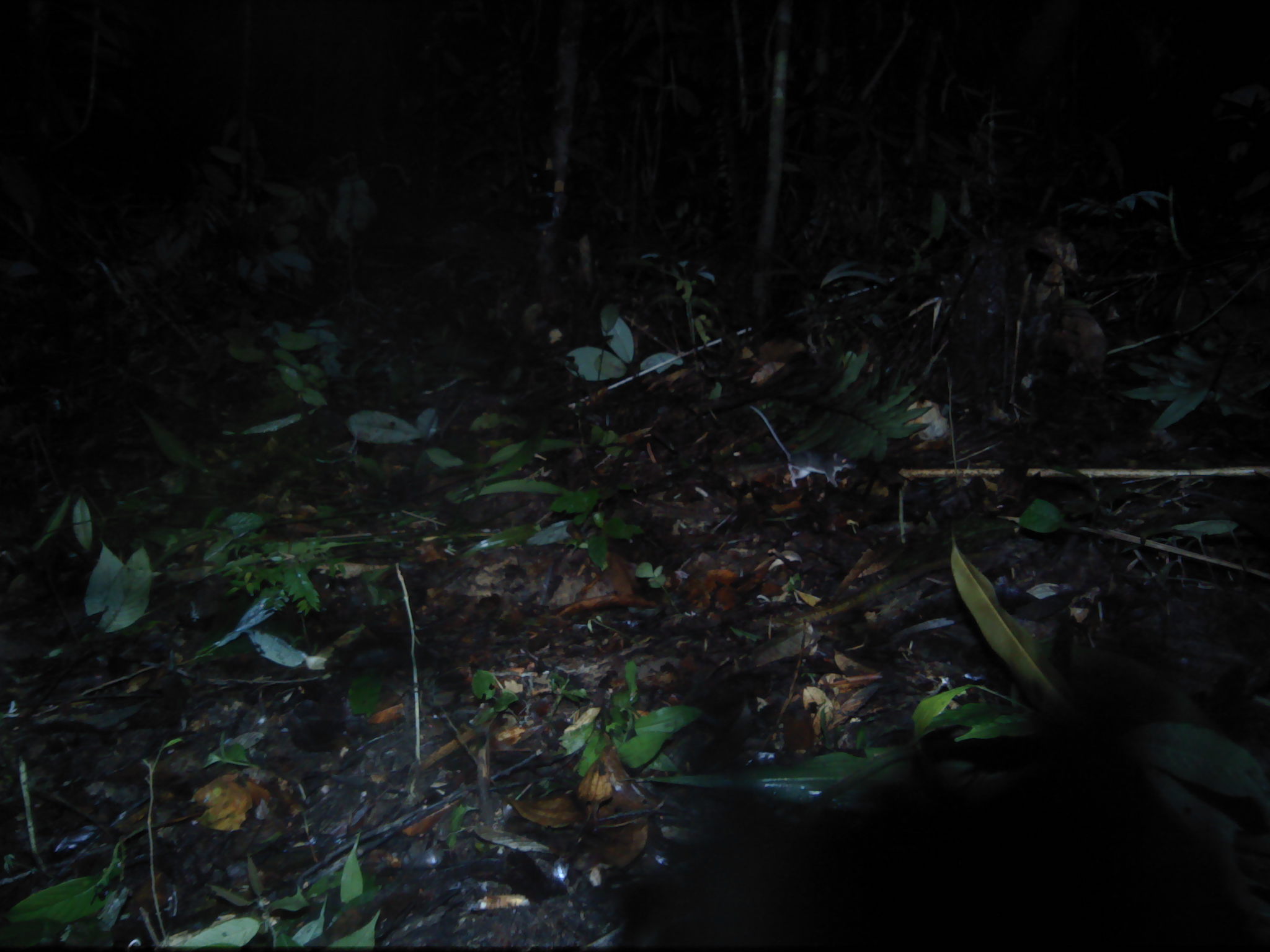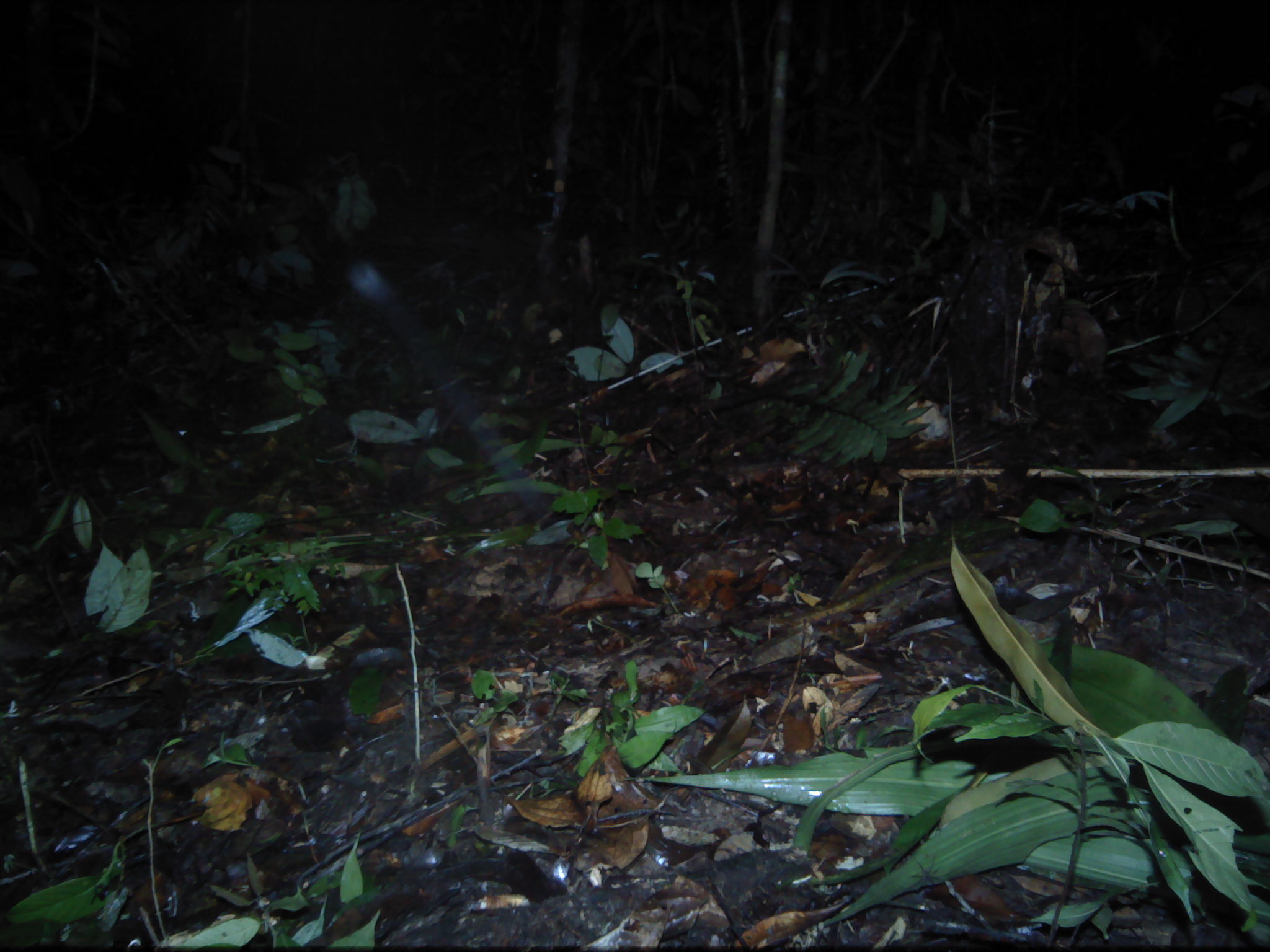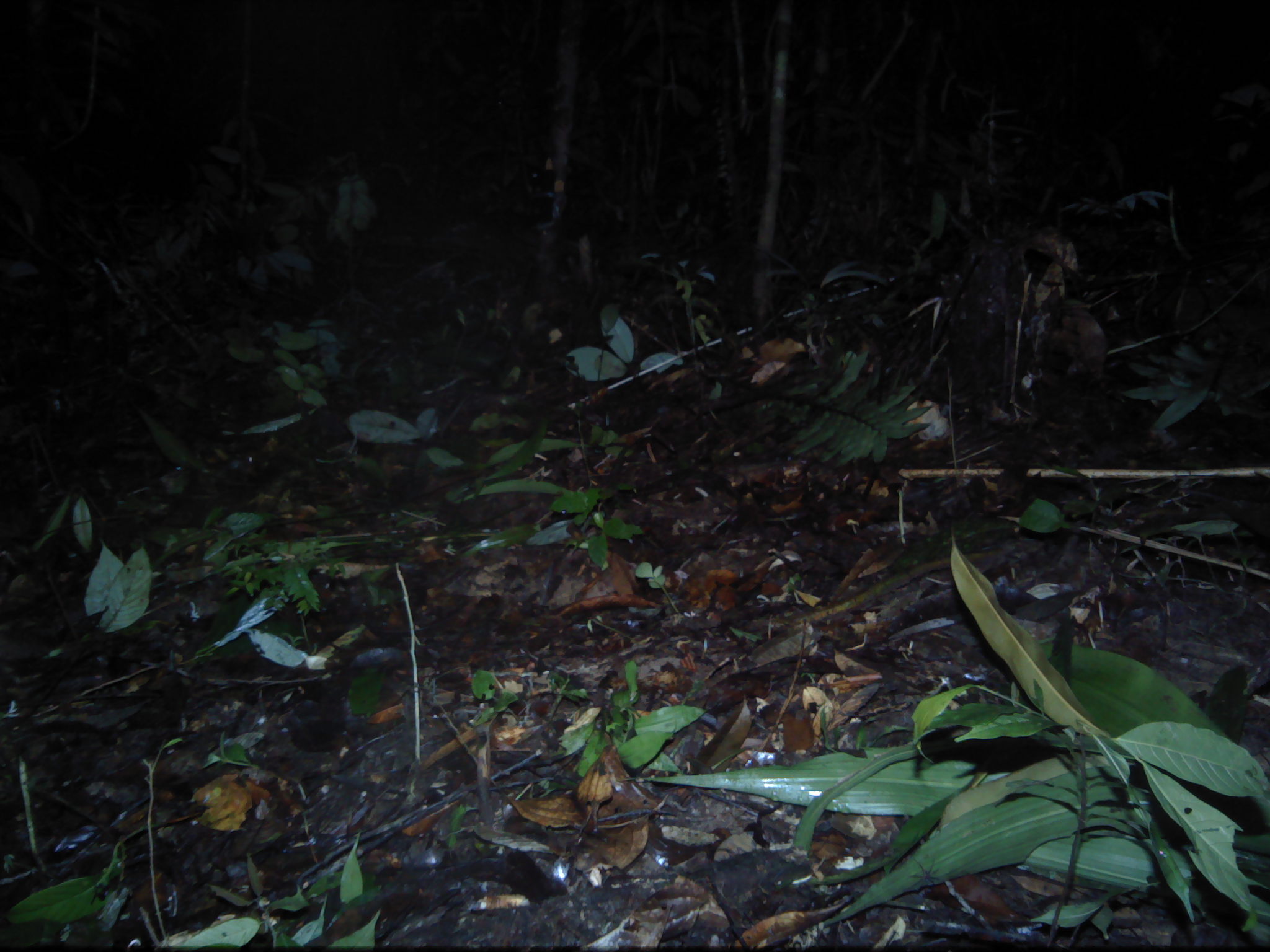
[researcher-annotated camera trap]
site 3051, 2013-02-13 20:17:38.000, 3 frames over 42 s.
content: unidentified animal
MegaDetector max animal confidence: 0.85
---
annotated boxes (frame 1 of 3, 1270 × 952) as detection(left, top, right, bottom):
unknown: detection(601, 584, 1262, 952)